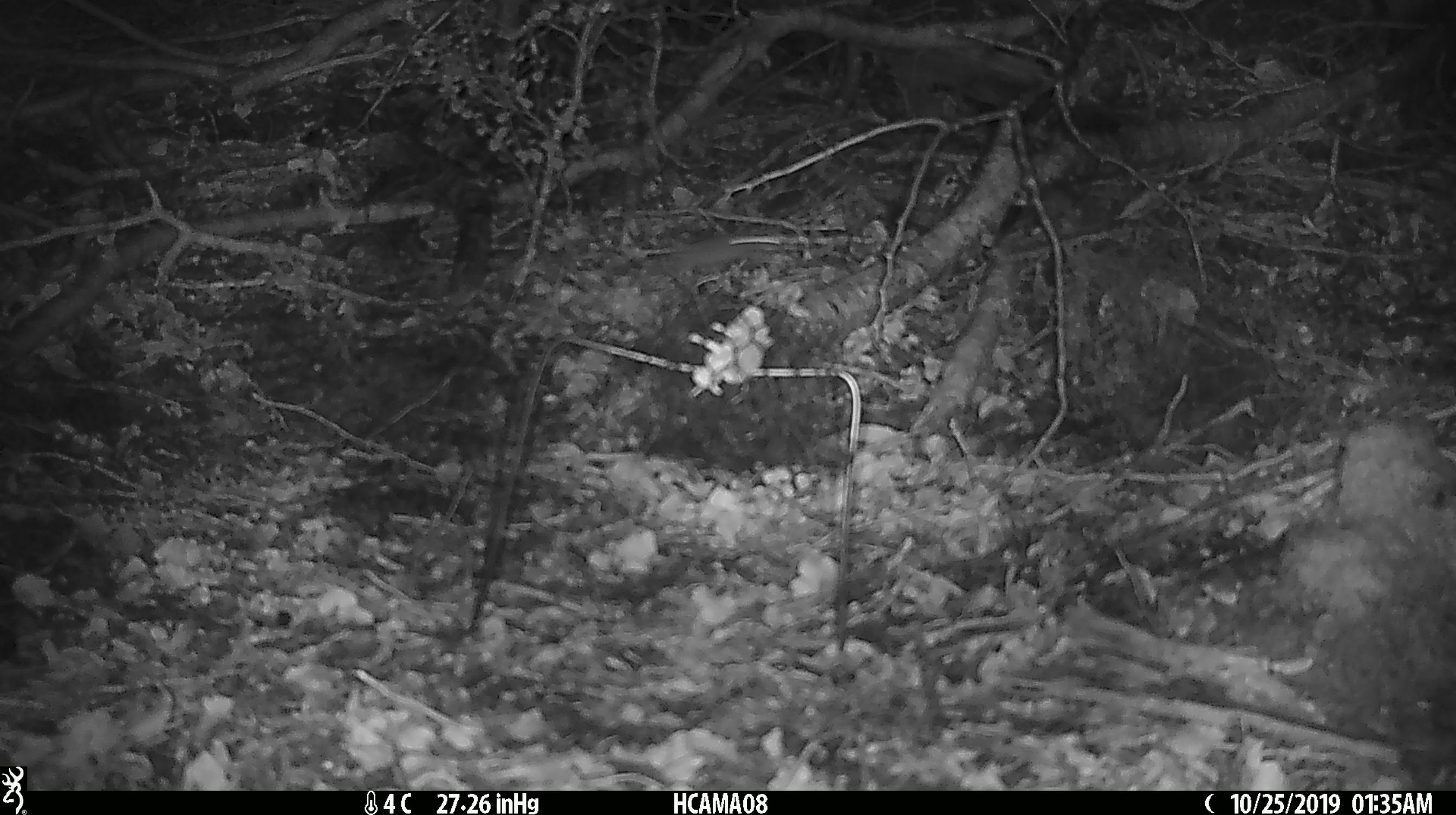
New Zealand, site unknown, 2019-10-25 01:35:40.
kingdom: Animalia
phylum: Chordata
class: Mammalia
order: Rodentia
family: Muridae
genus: Mus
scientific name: Mus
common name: mouse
Mouse (Mus).